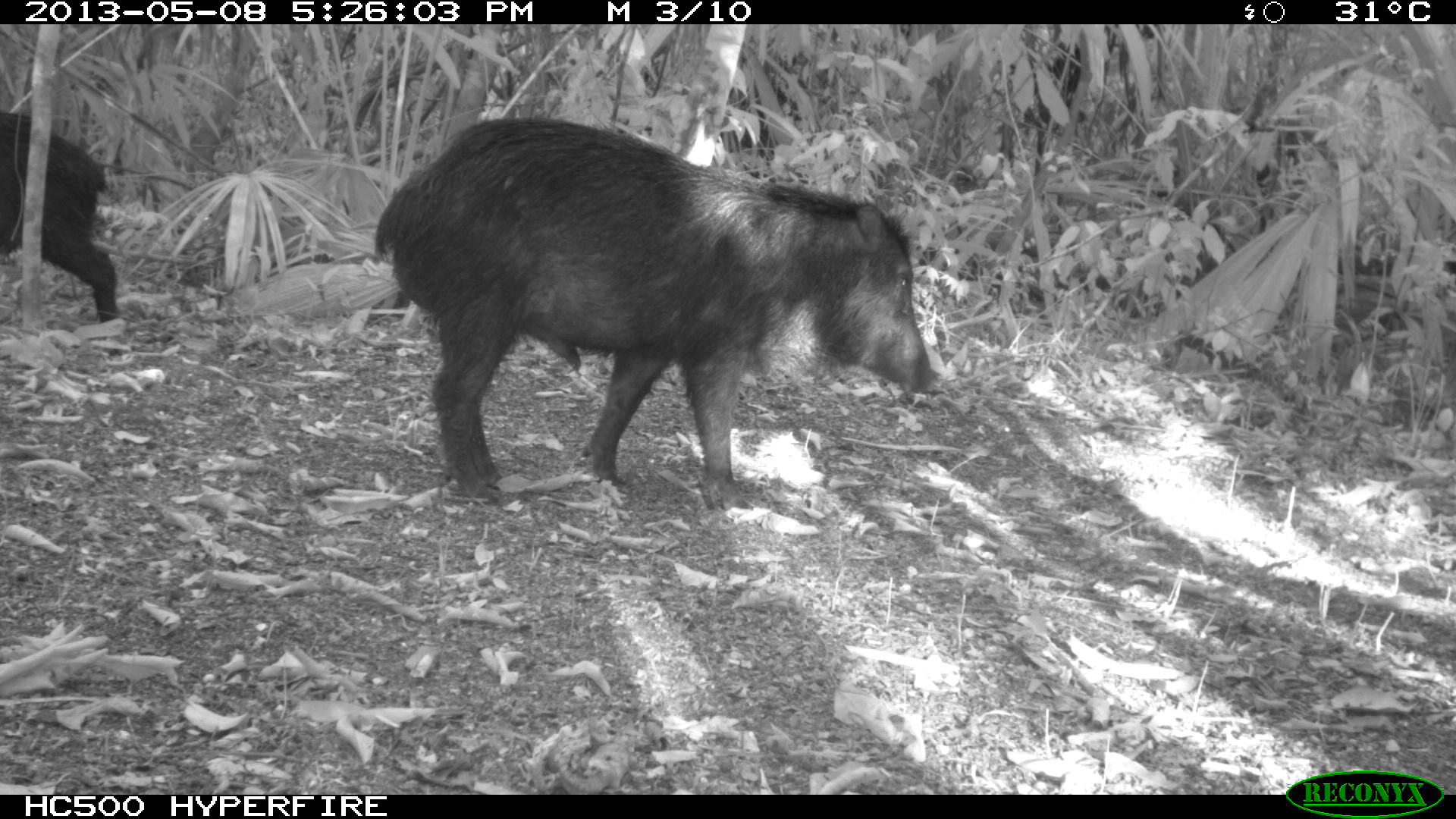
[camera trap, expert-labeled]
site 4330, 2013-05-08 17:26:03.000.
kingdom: Animalia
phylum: Chordata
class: Mammalia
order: Artiodactyla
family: Tayassuidae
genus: Tayassu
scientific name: Tayassu pecari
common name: white-lipped peccary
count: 2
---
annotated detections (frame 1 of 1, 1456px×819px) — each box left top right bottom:
tayassu pecari: 372 115 941 512; 0 109 119 323